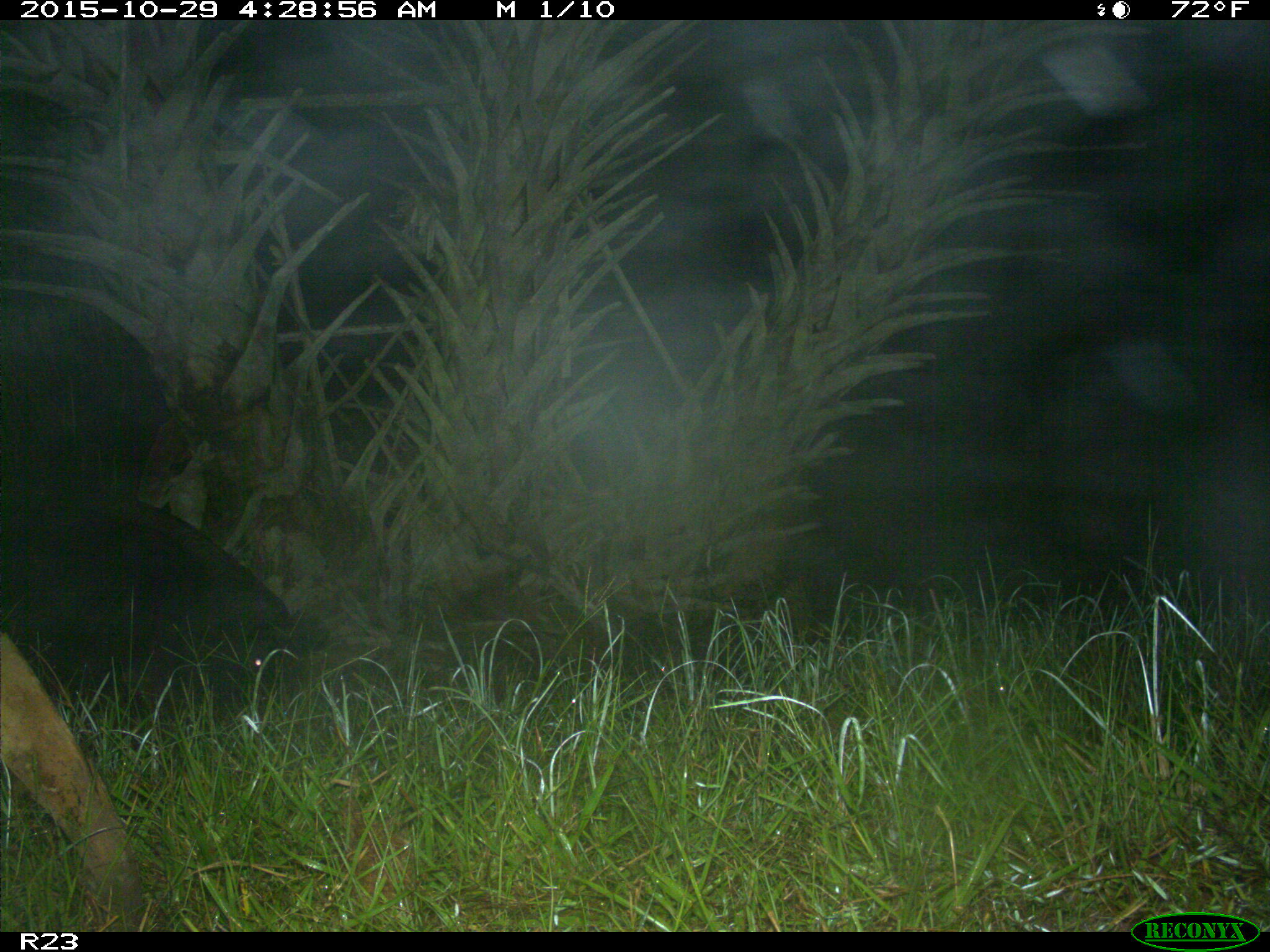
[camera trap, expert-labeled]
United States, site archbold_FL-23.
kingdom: Animalia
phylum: Chordata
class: Mammalia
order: Artiodactyla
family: Suidae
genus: Sus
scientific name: Sus scrofa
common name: wild boar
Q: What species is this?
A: Sus scrofa (wild boar).